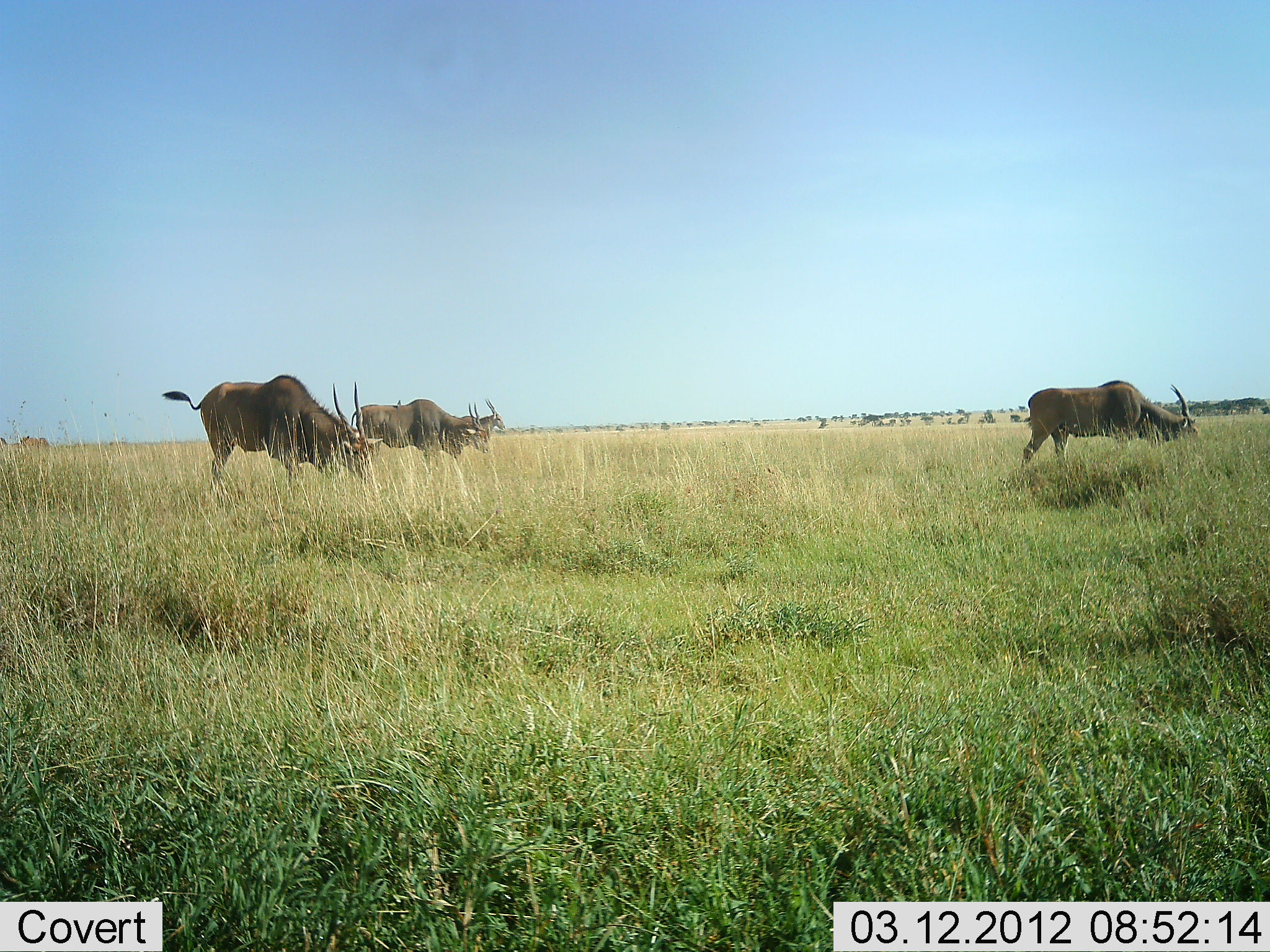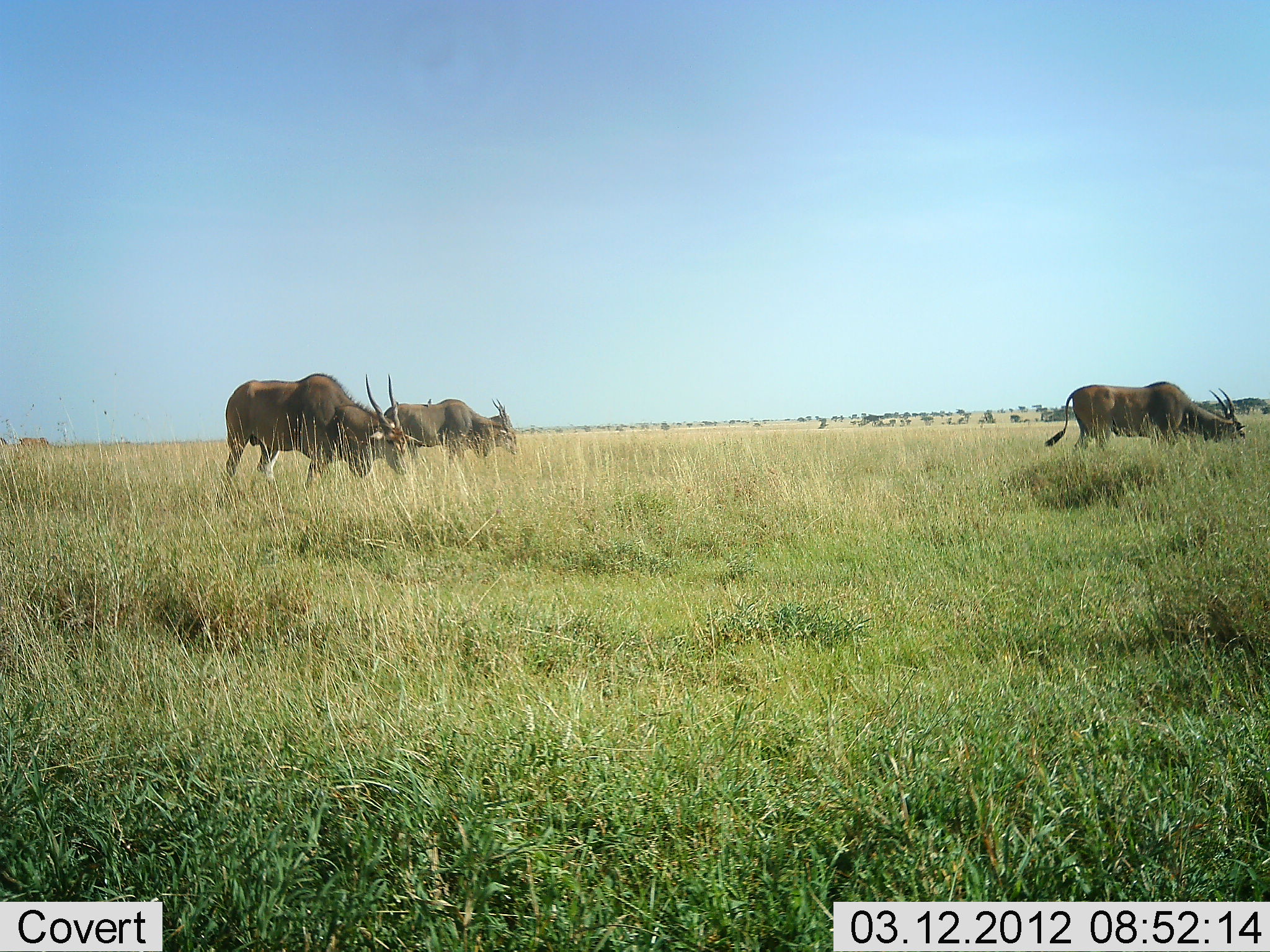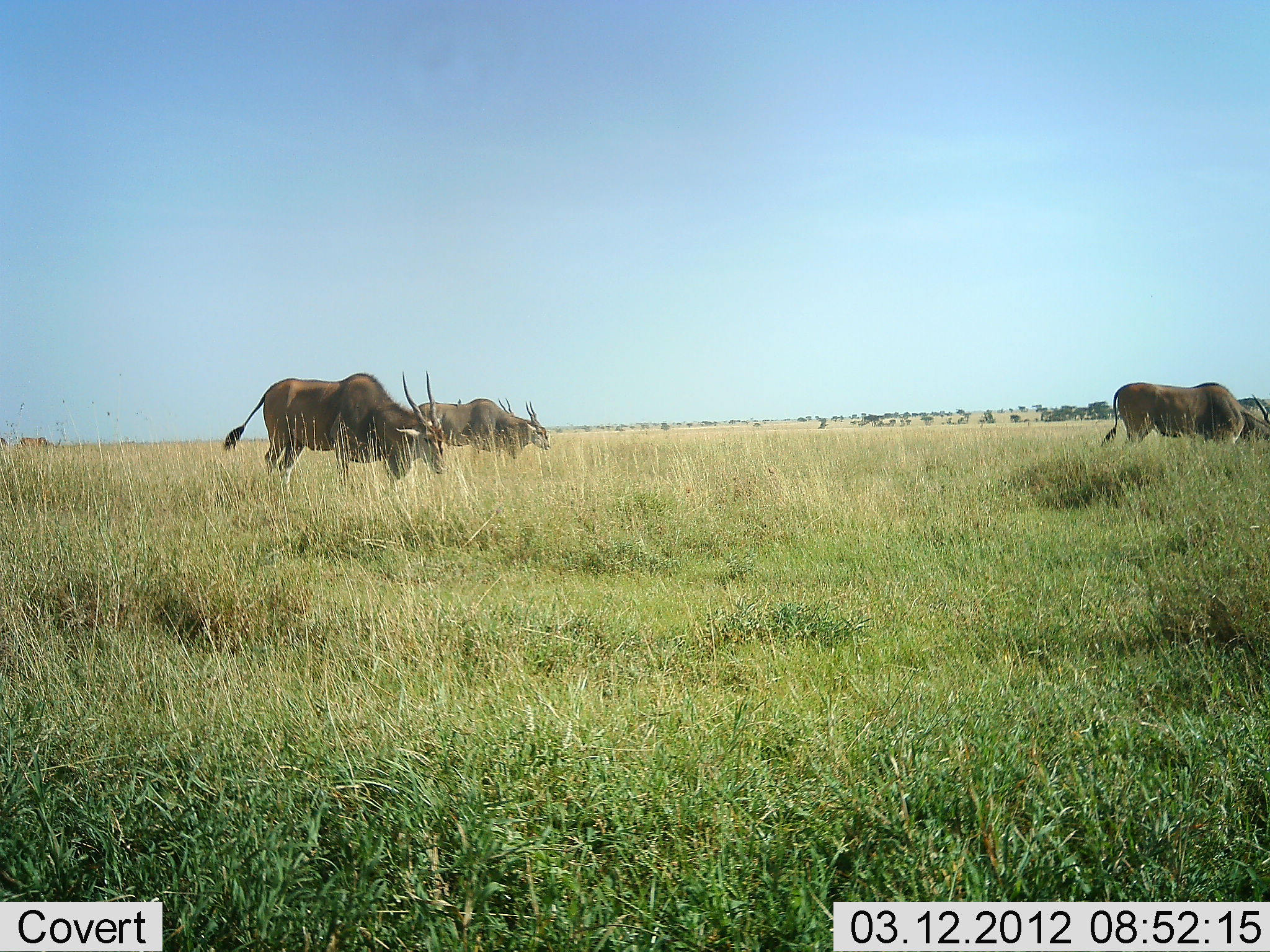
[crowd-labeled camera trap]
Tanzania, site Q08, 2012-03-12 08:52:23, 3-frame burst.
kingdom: Animalia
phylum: Chordata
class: Mammalia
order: Artiodactyla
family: Bovidae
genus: Tragelaphus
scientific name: Tragelaphus oryx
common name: eland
Eland (Tragelaphus oryx), count 3. Behavior (volunteer vote fractions): standing 4%, resting 4%, moving 52%, interacting 0%. Young present (vote fraction): 0%. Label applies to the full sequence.